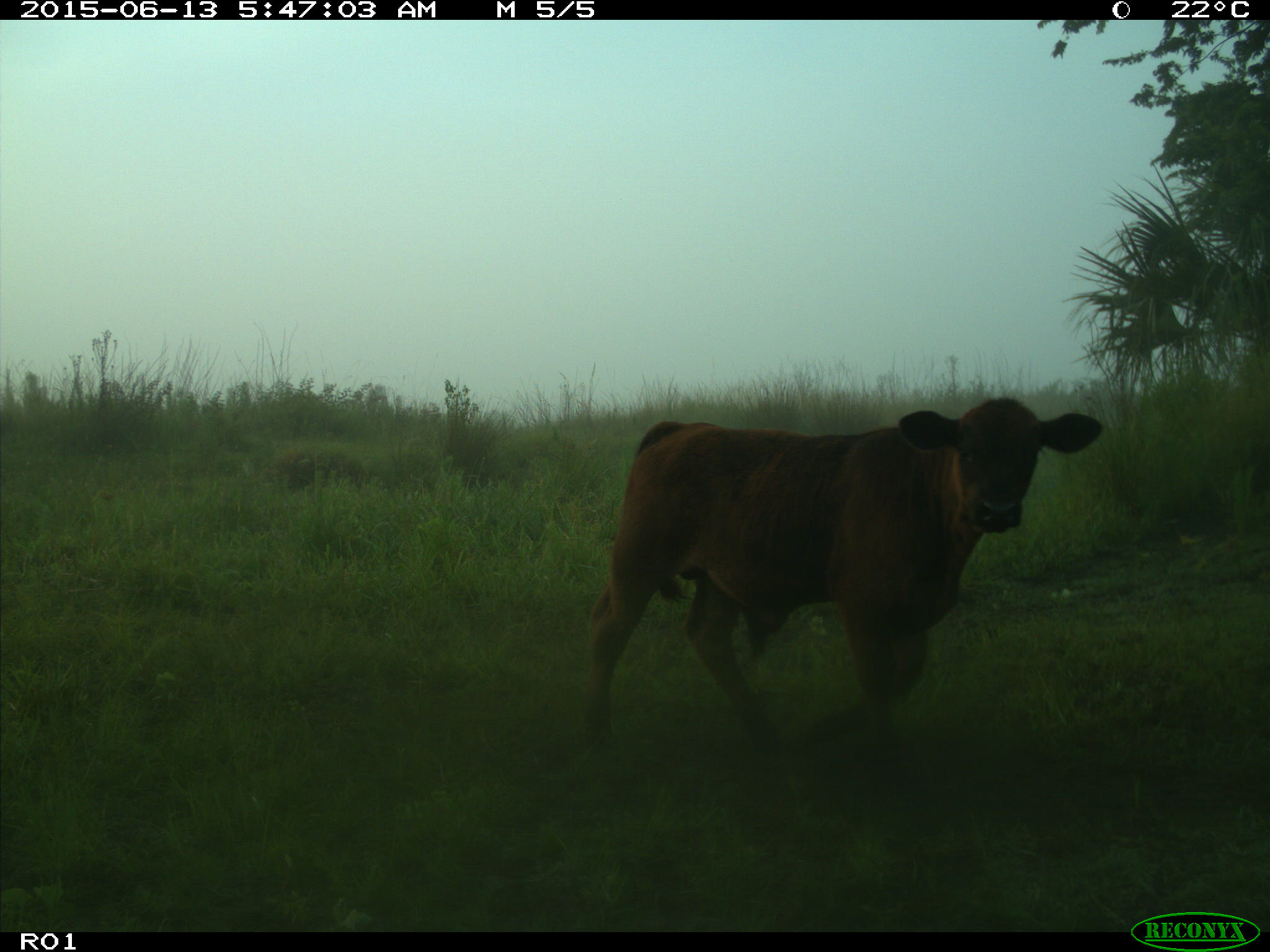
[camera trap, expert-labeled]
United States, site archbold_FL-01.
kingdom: Animalia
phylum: Chordata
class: Mammalia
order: Artiodactyla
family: Bovidae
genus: Bos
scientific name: Bos taurus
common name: domestic cow